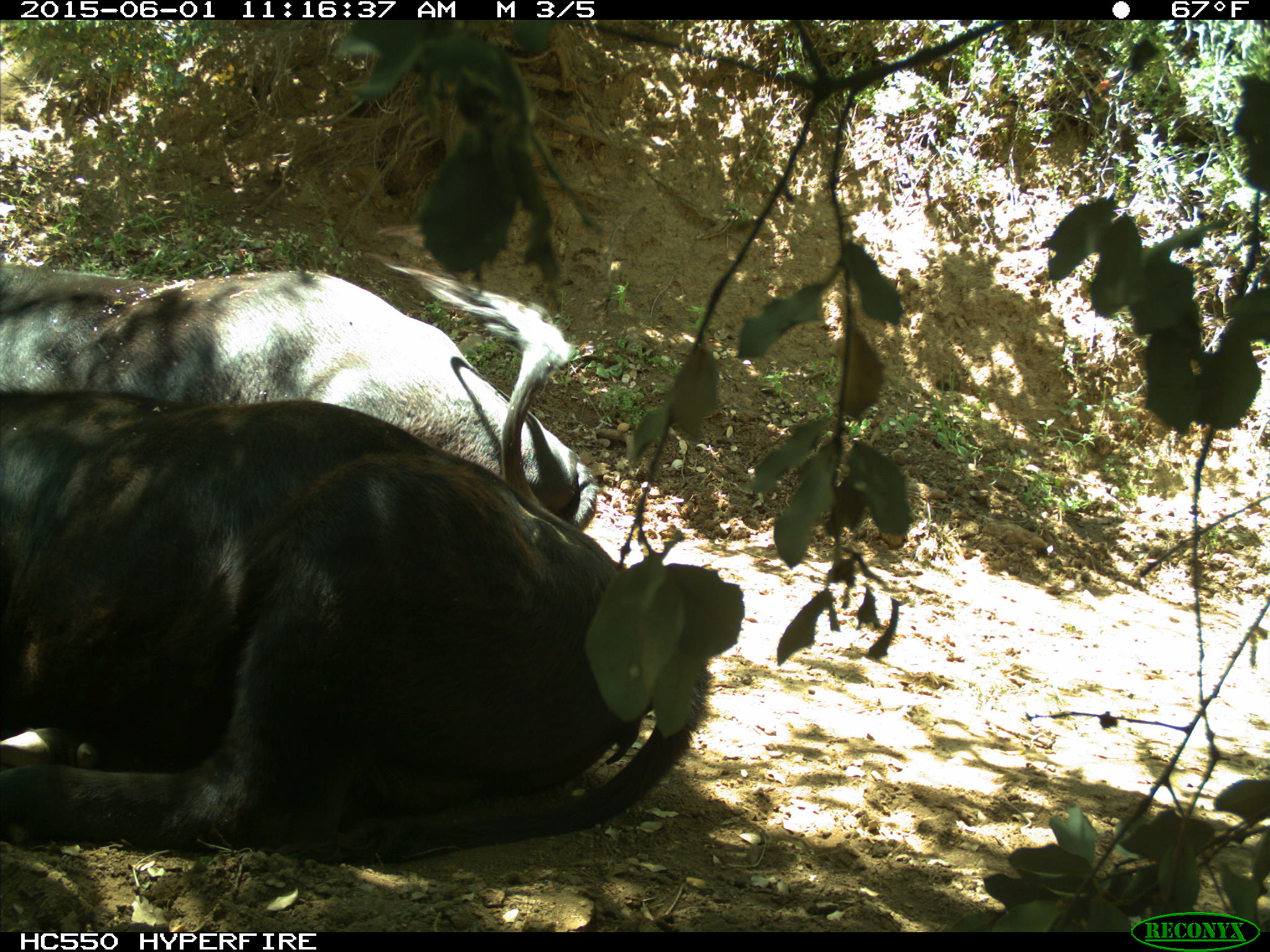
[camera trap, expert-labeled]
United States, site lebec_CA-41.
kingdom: Animalia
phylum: Chordata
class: Mammalia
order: Artiodactyla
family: Bovidae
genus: Bos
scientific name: Bos taurus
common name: domestic cow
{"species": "Bos taurus (domestic cow)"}